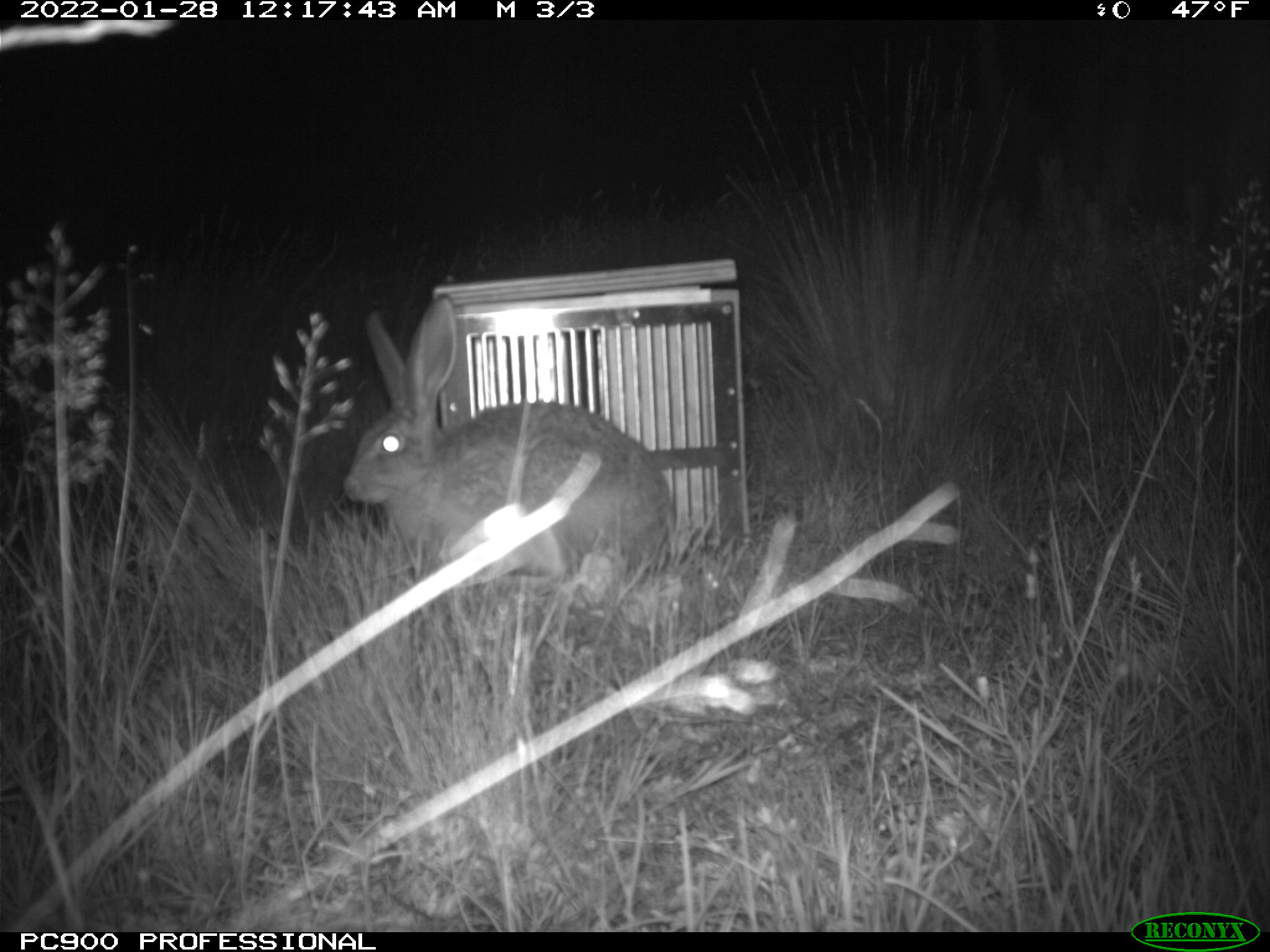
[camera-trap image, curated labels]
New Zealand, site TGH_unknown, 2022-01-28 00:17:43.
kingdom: Animalia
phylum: Chordata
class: Mammalia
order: Lagomorpha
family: Leporidae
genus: Lepus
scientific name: Lepus europaeus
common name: brown hare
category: hare